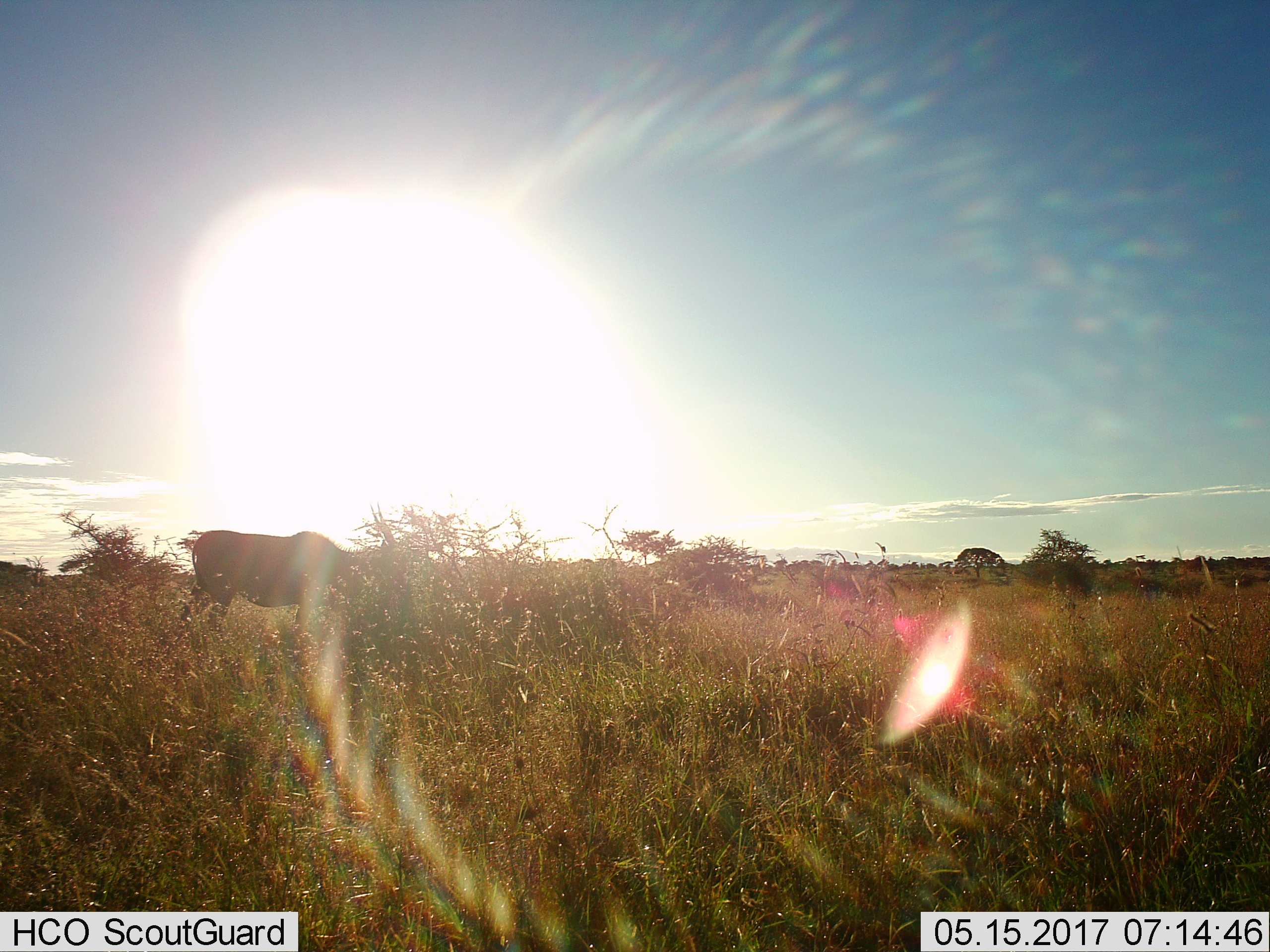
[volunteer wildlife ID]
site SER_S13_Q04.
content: unidentified animal